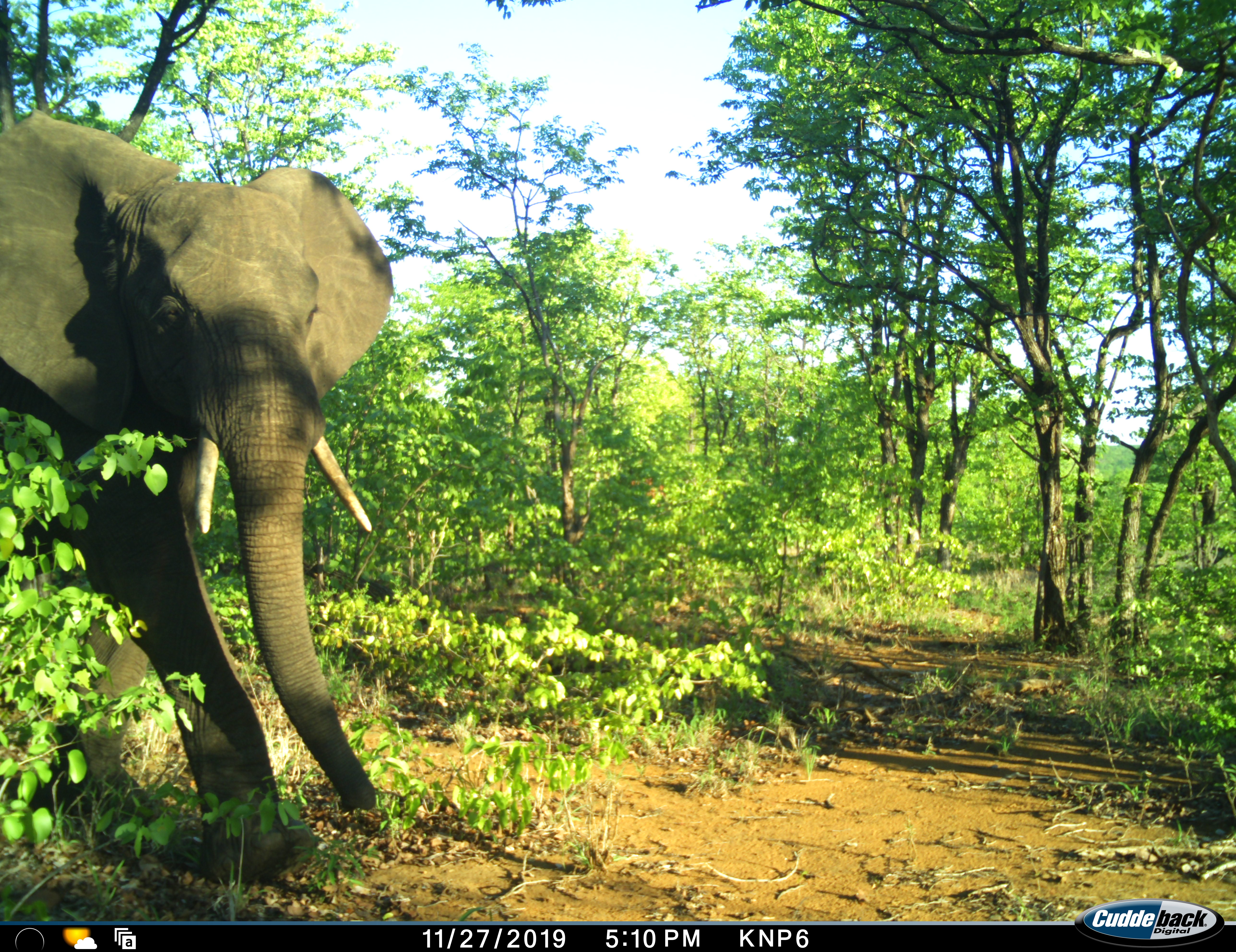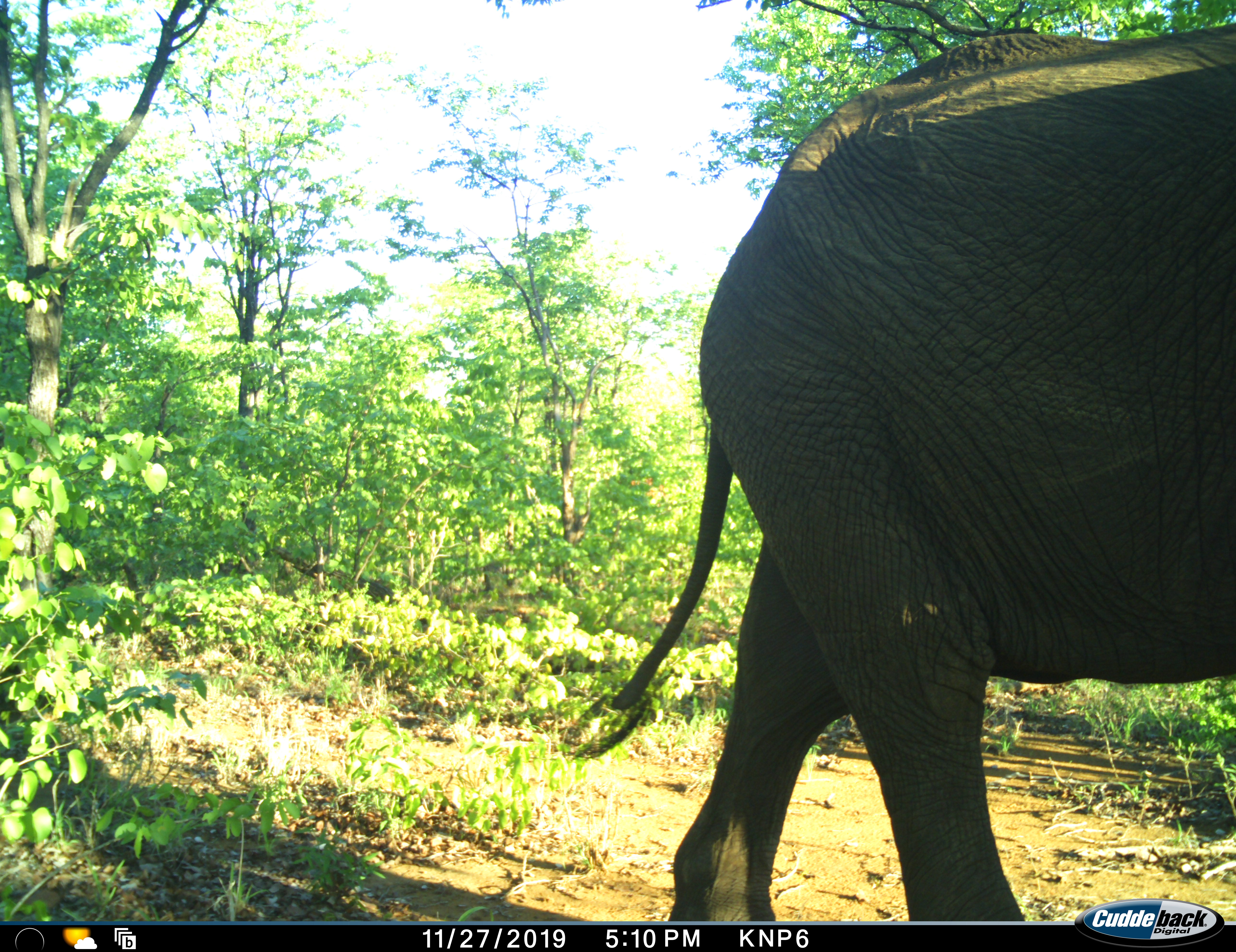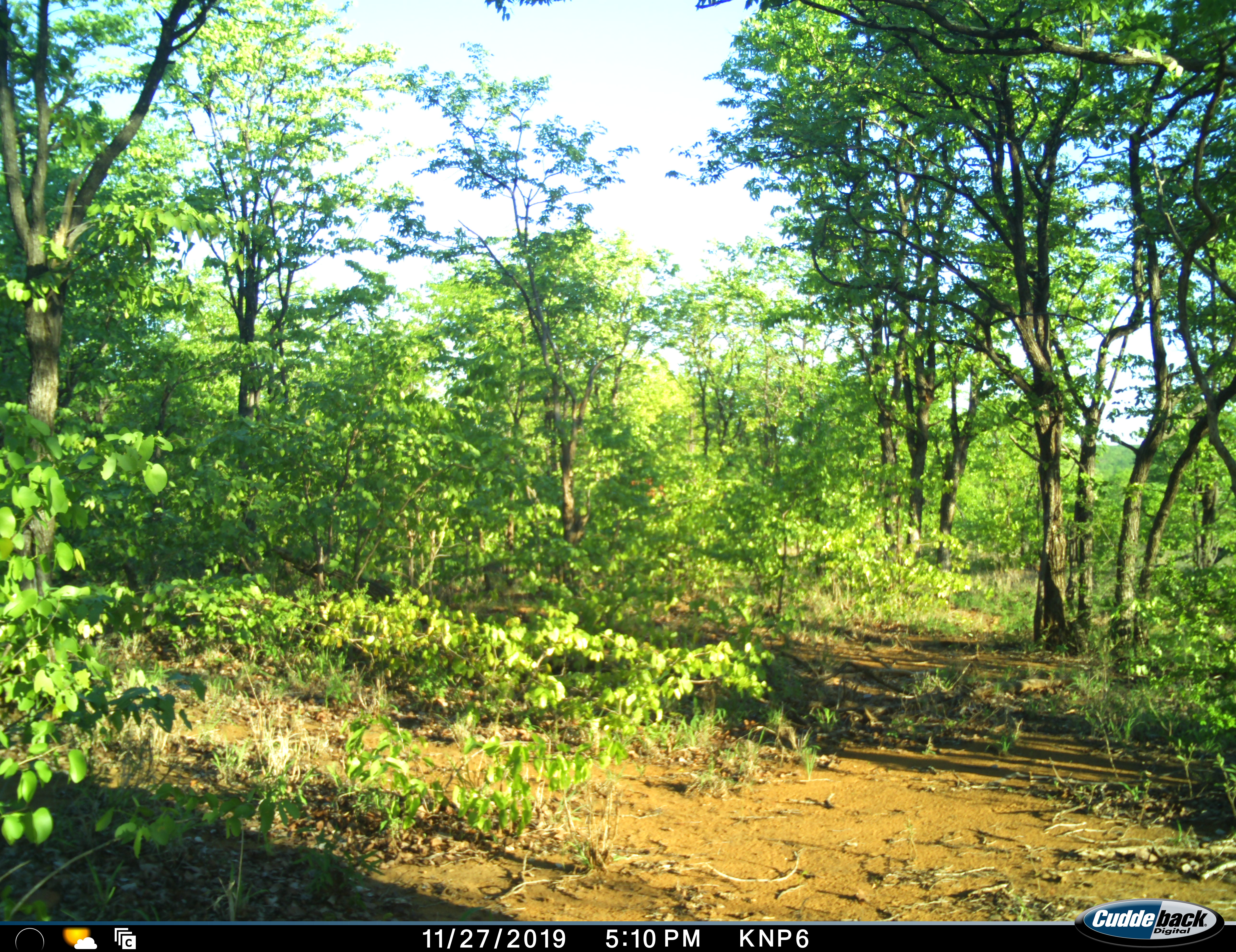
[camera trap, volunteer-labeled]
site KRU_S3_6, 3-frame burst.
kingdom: Animalia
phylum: Chordata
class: Mammalia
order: Proboscidea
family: Elephantidae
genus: Loxodonta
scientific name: Loxodonta africana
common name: african bush elephant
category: elephant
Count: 1.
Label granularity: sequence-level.